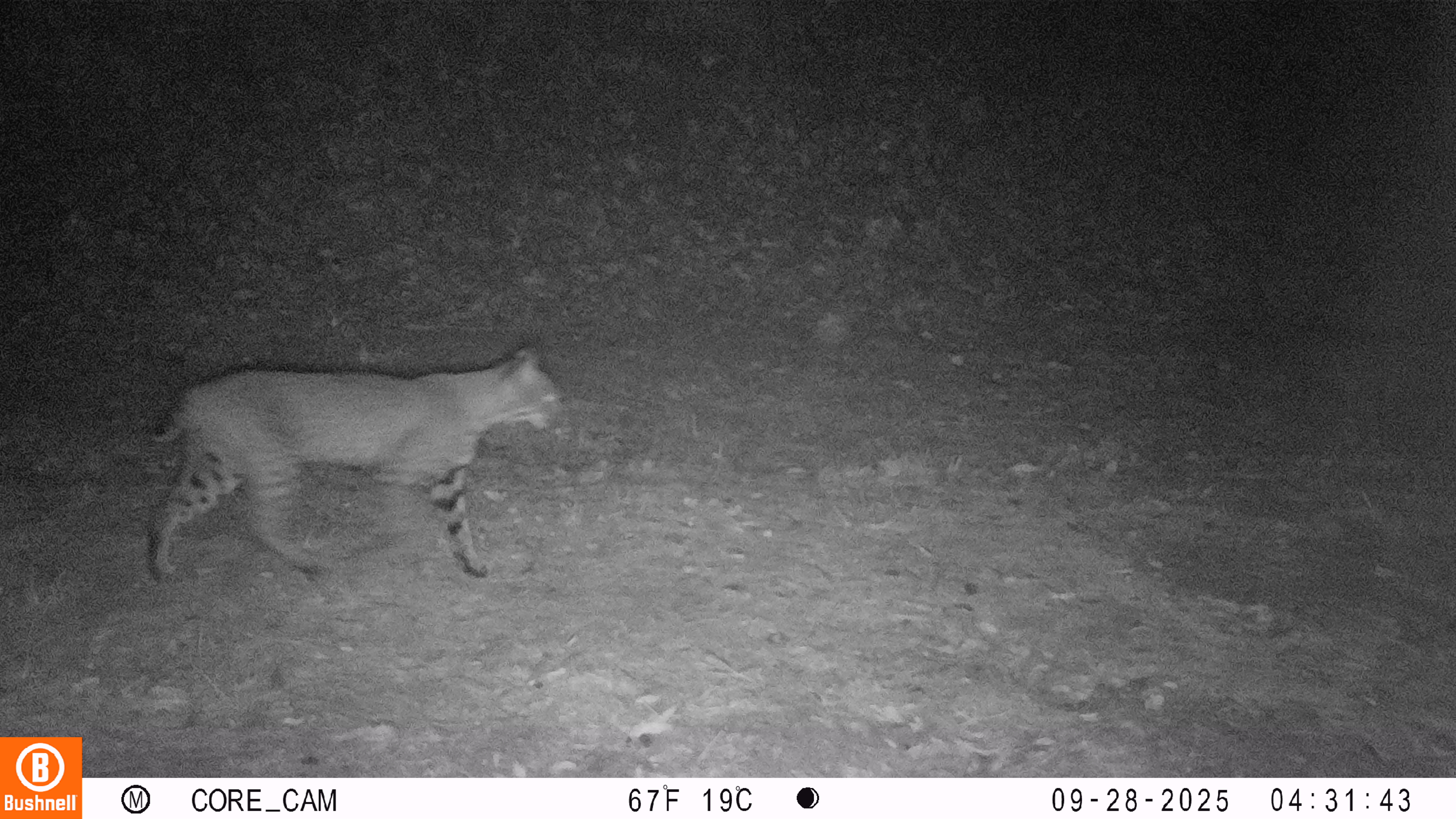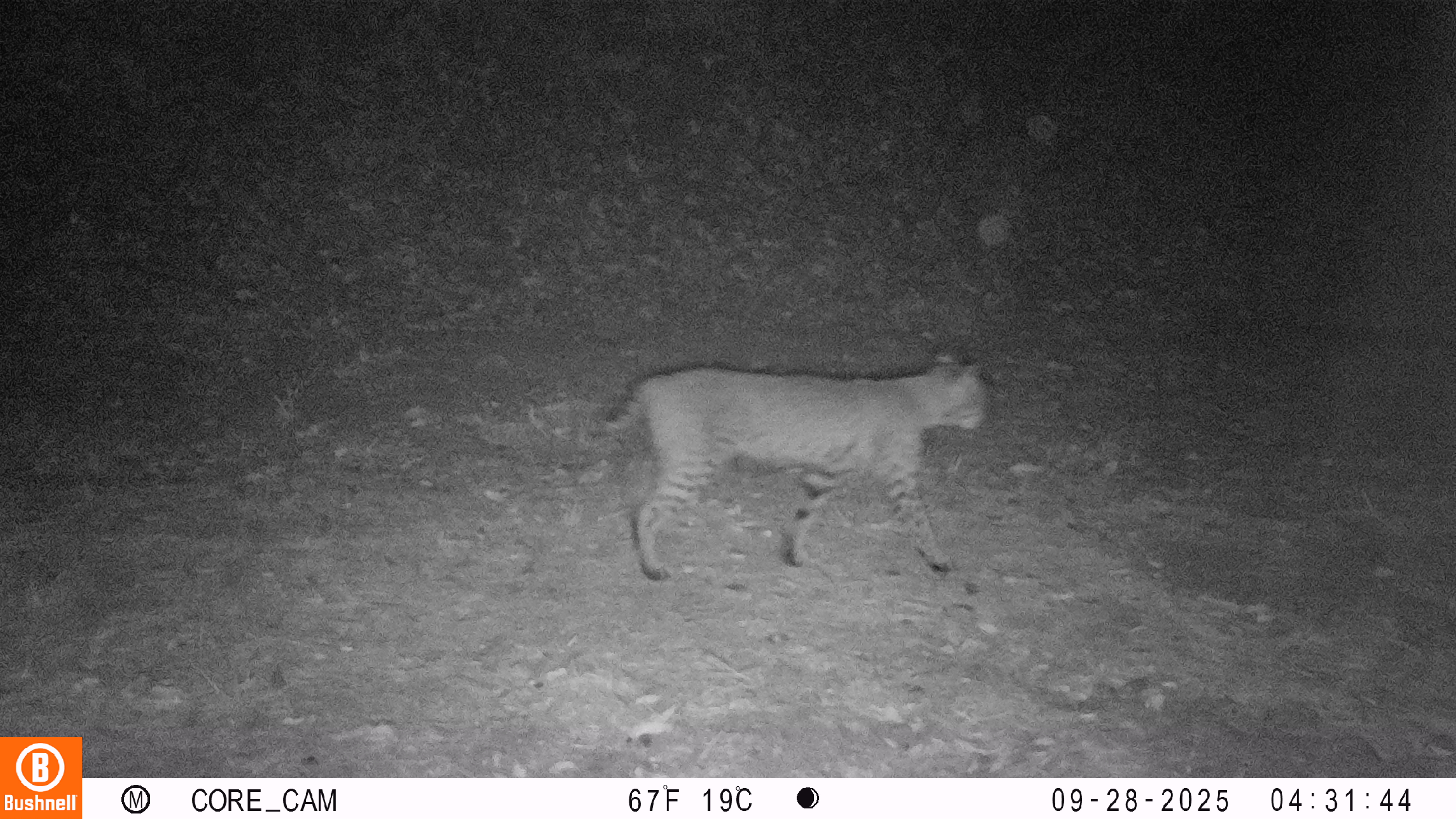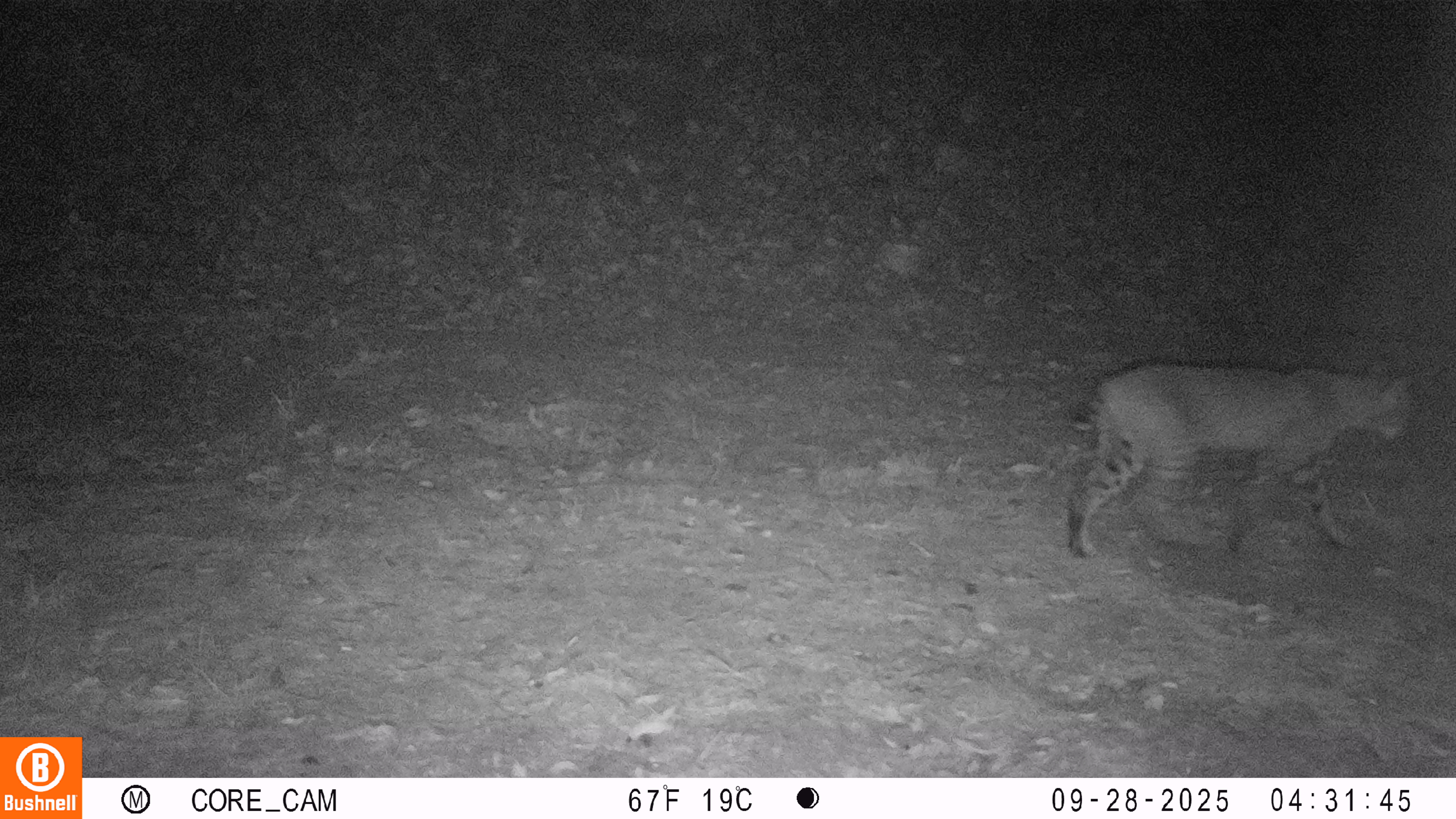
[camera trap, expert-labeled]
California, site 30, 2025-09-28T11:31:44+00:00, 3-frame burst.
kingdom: Animalia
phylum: Chordata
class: Mammalia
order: Carnivora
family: Felidae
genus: Lynx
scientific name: Lynx rufus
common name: bobcat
Bobcat (Lynx rufus).